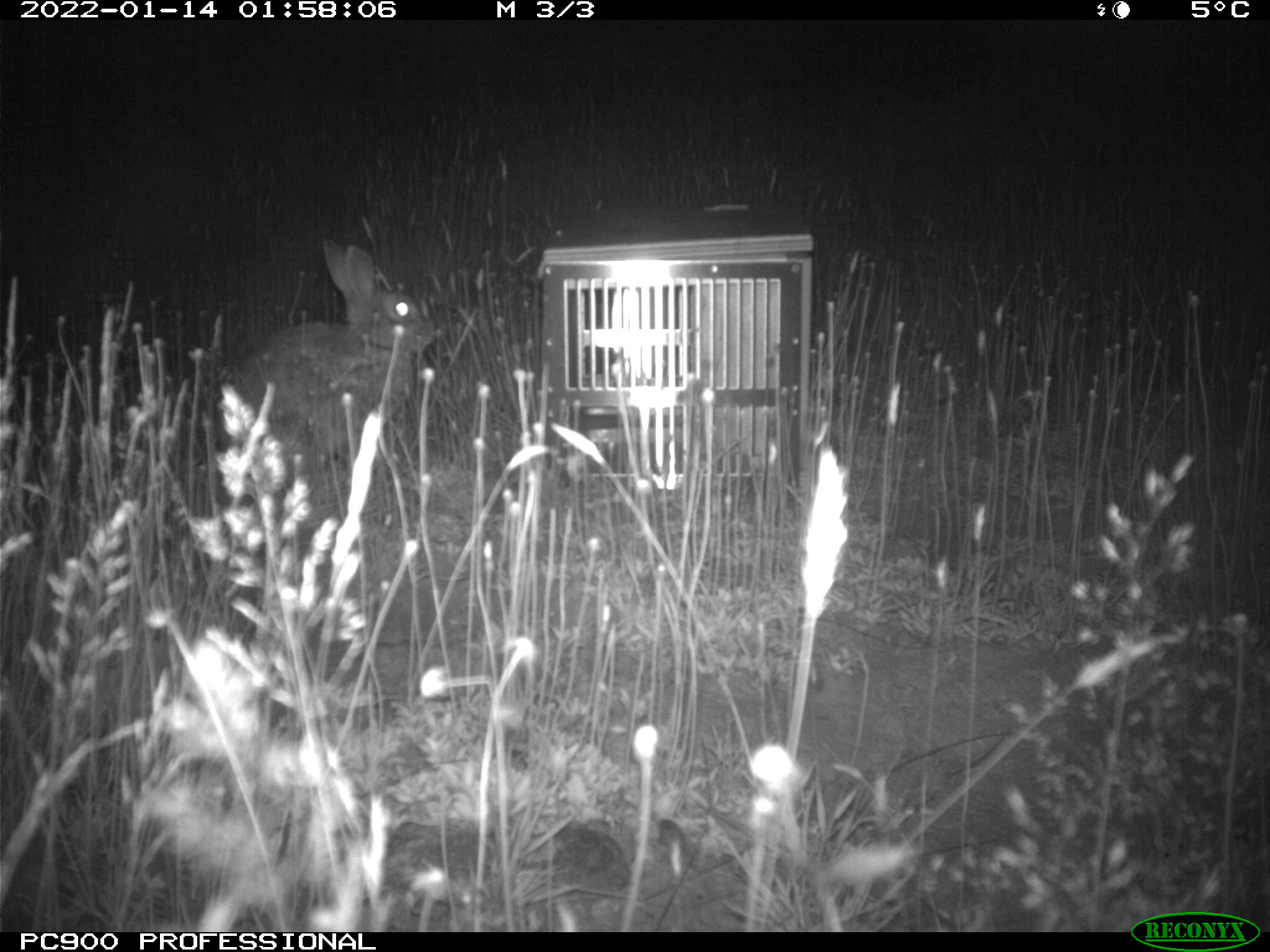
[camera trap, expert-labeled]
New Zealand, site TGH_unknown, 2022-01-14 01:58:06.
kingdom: Animalia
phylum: Chordata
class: Mammalia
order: Lagomorpha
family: Leporidae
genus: Oryctolagus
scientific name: Oryctolagus cuniculus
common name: european rabbit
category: rabbit